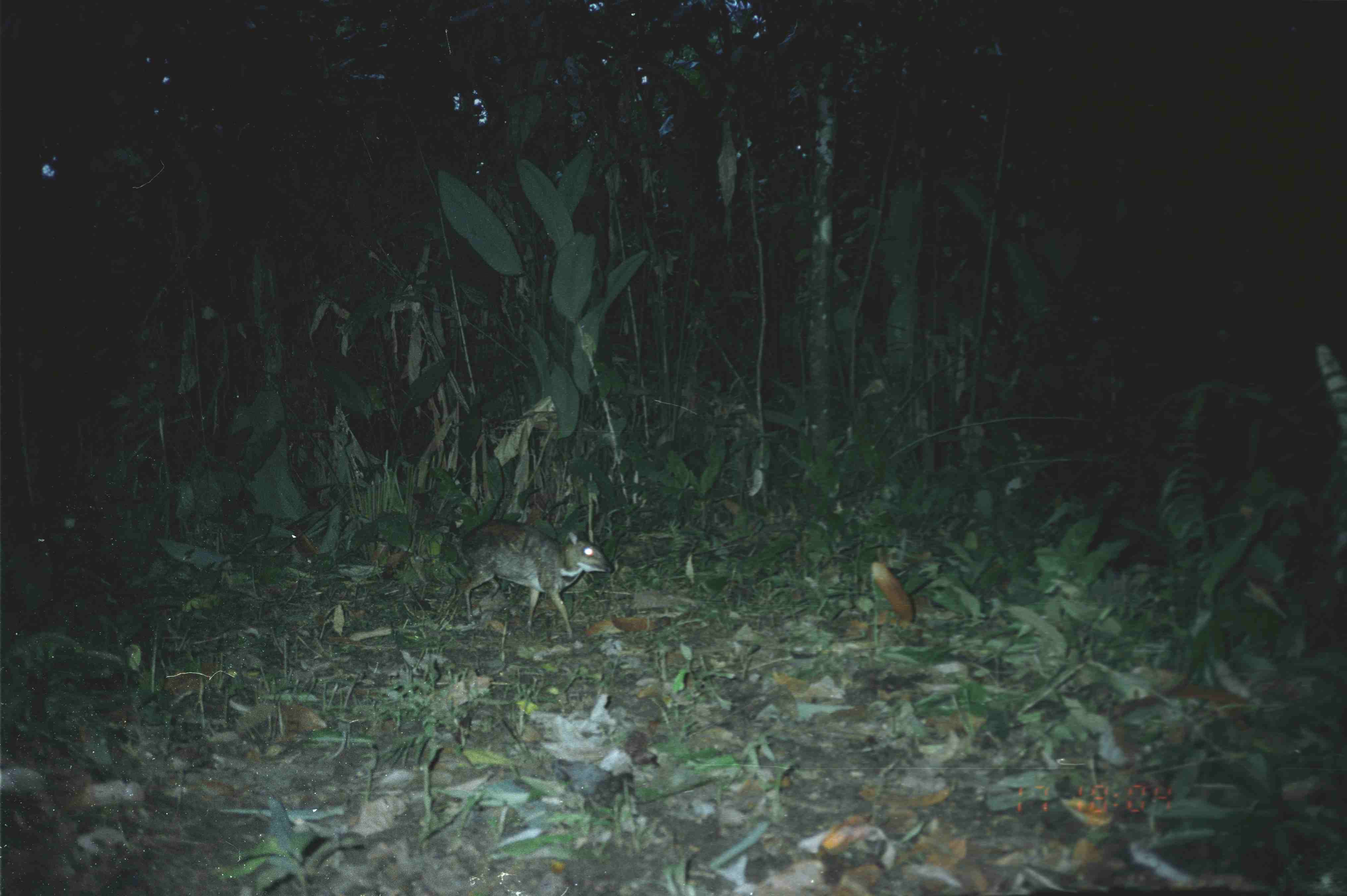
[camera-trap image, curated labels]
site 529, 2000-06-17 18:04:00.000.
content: unidentified animal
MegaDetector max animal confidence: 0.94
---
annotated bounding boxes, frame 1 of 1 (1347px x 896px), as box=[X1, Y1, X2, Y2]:
unknown: box=[456, 519, 613, 639]